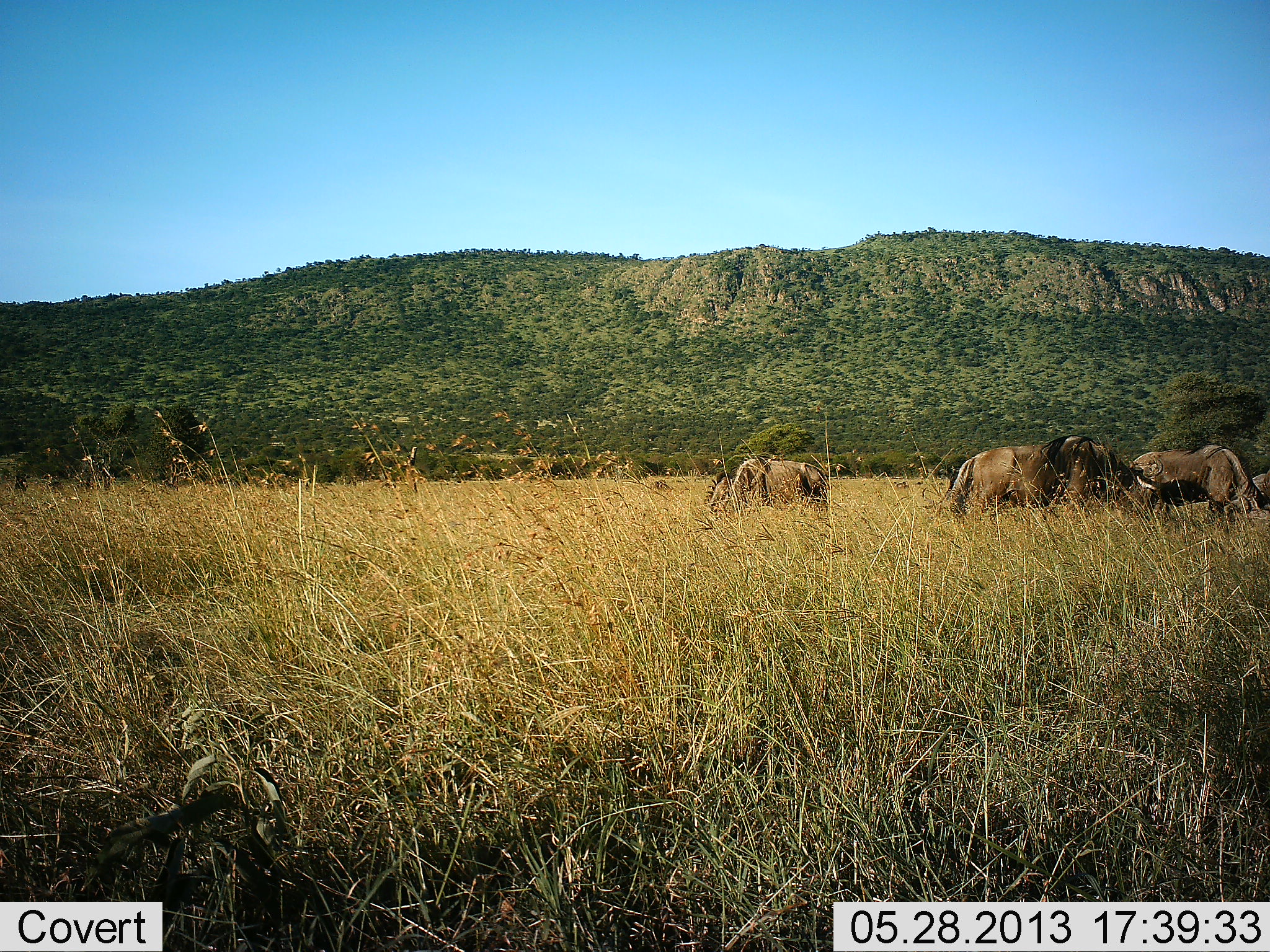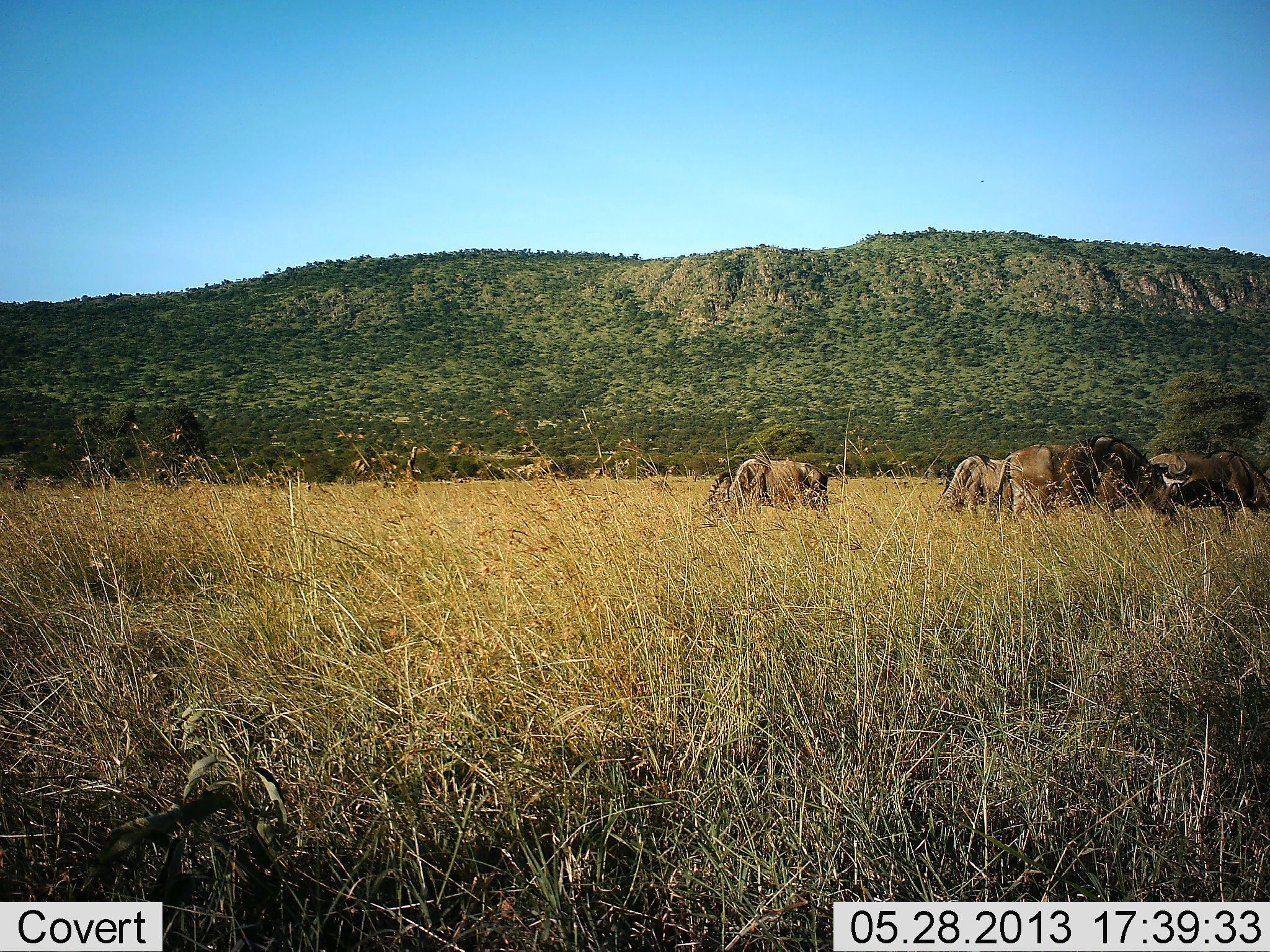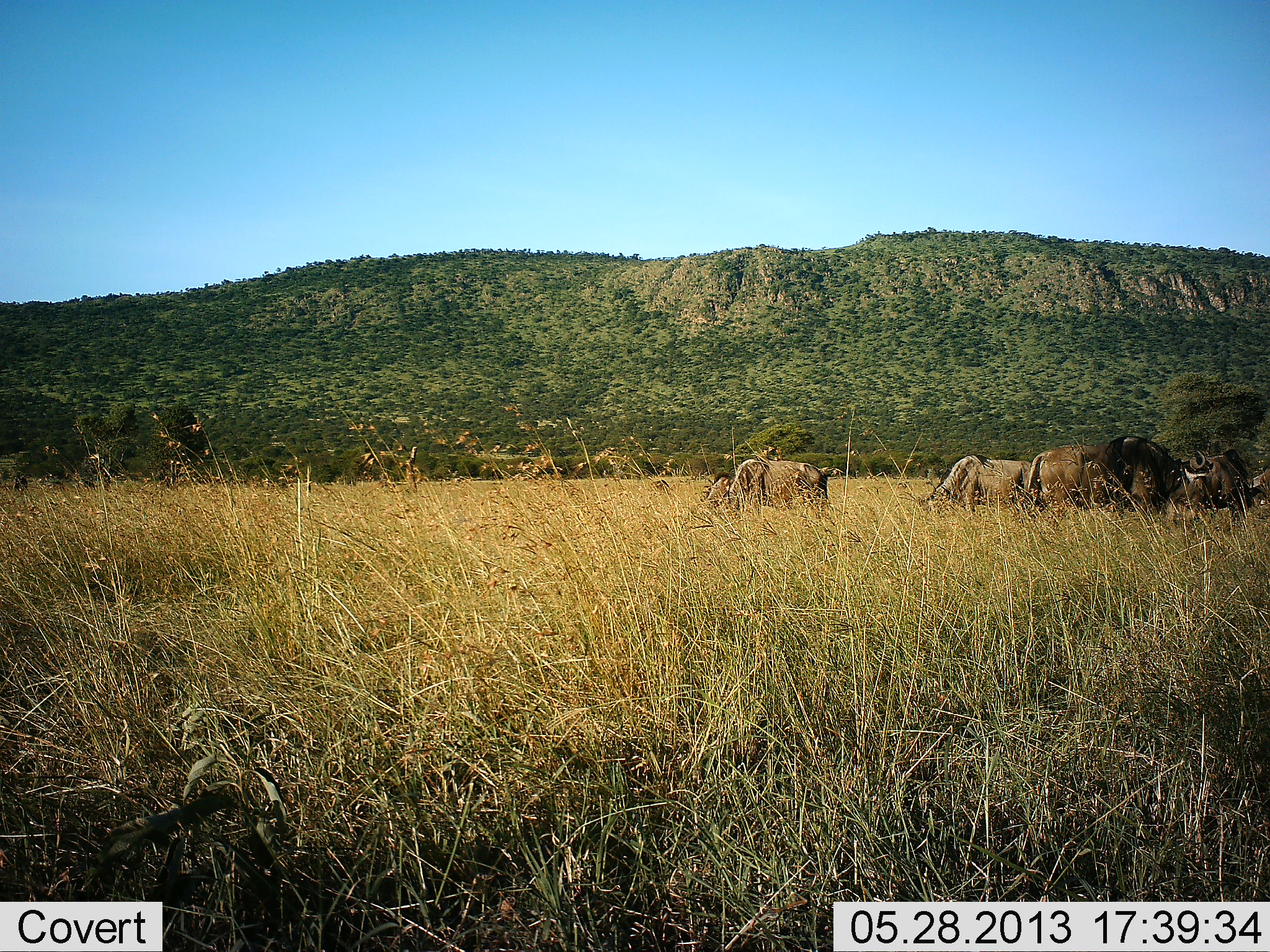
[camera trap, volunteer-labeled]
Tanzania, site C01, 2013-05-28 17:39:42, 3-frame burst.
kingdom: Animalia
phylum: Chordata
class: Mammalia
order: Artiodactyla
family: Bovidae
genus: Connochaetes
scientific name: Connochaetes taurinus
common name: blue wildebeest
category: wildebeest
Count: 5.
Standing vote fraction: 38%.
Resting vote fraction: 0%.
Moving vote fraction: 62%.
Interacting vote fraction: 0%.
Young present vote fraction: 0%.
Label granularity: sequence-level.